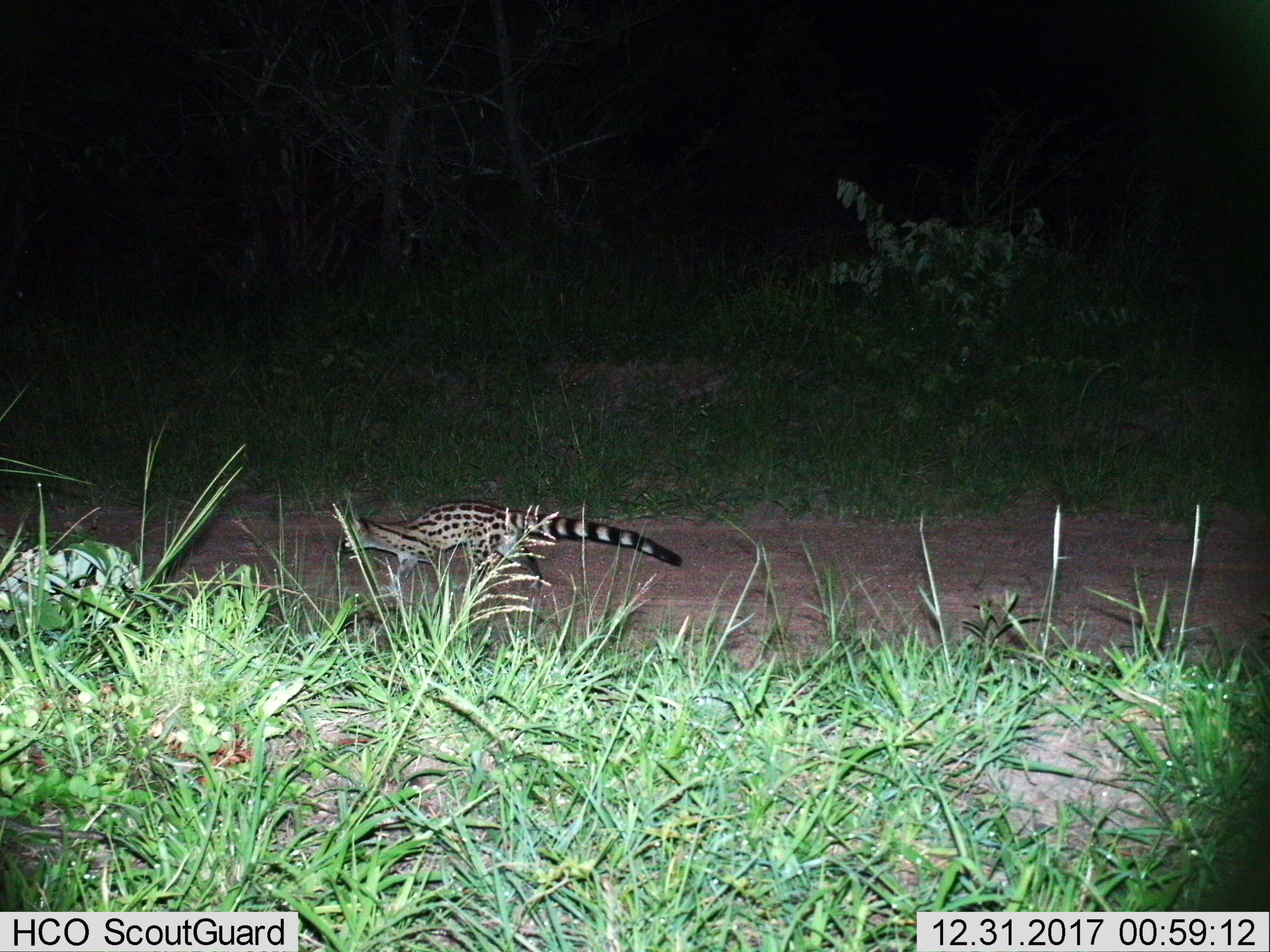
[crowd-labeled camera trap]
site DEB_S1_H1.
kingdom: Animalia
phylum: Chordata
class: Mammalia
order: Carnivora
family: Viverridae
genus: Genetta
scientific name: Genetta genetta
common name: small-spotted genet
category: genetcommonsmallspotted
Genetcommonsmallspotted (small-spotted genet) (Genetta genetta), count 1. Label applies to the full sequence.